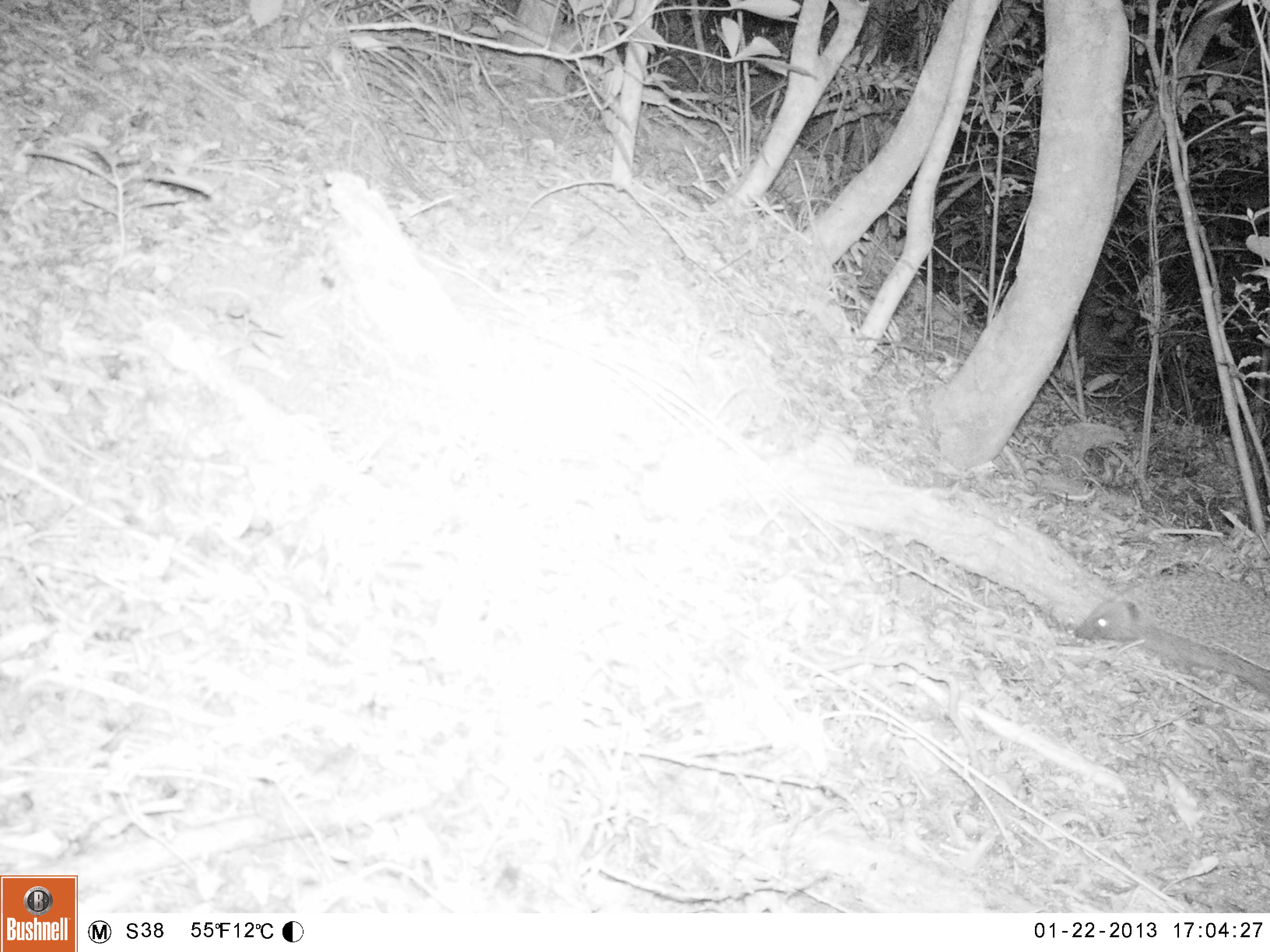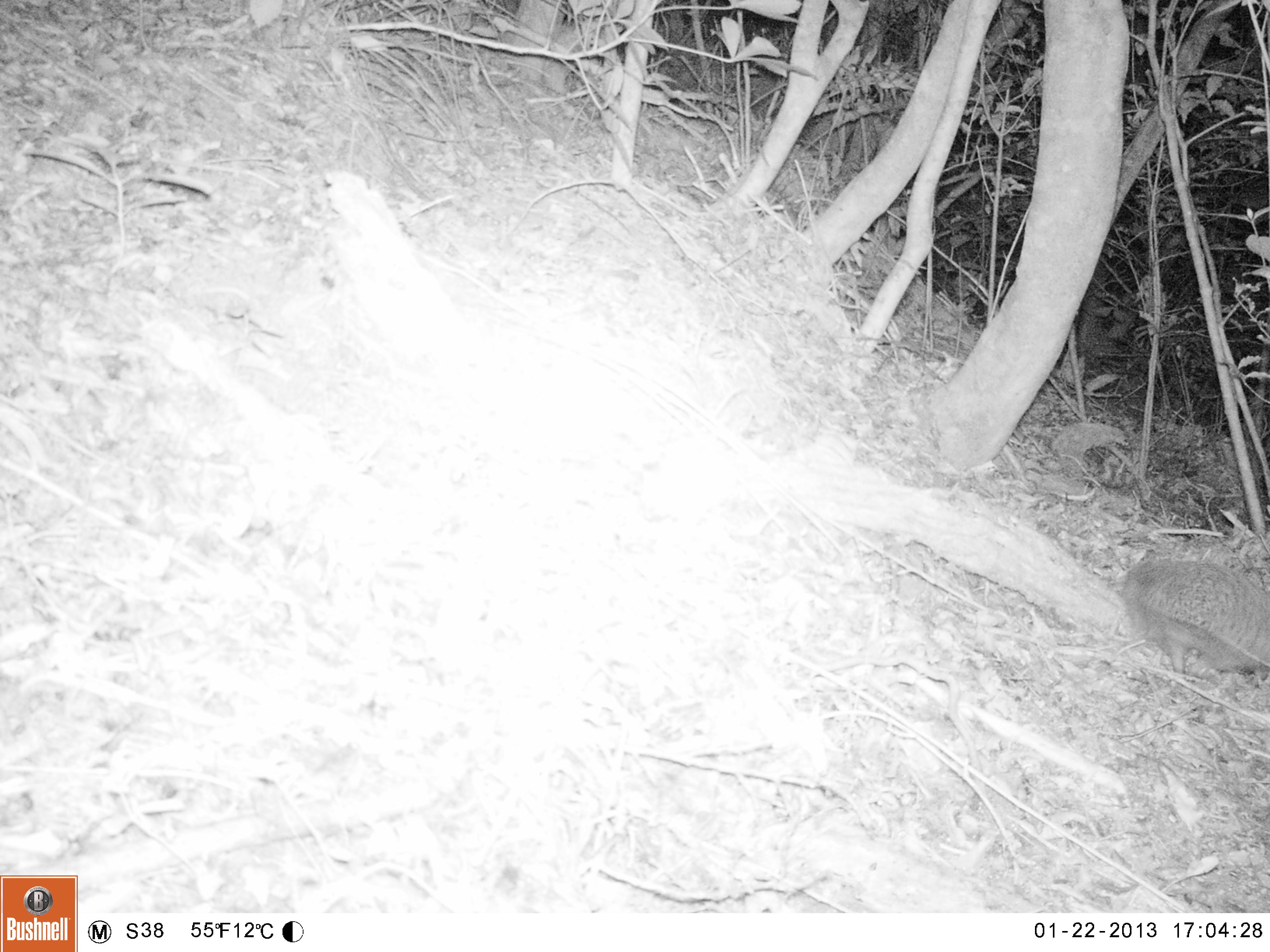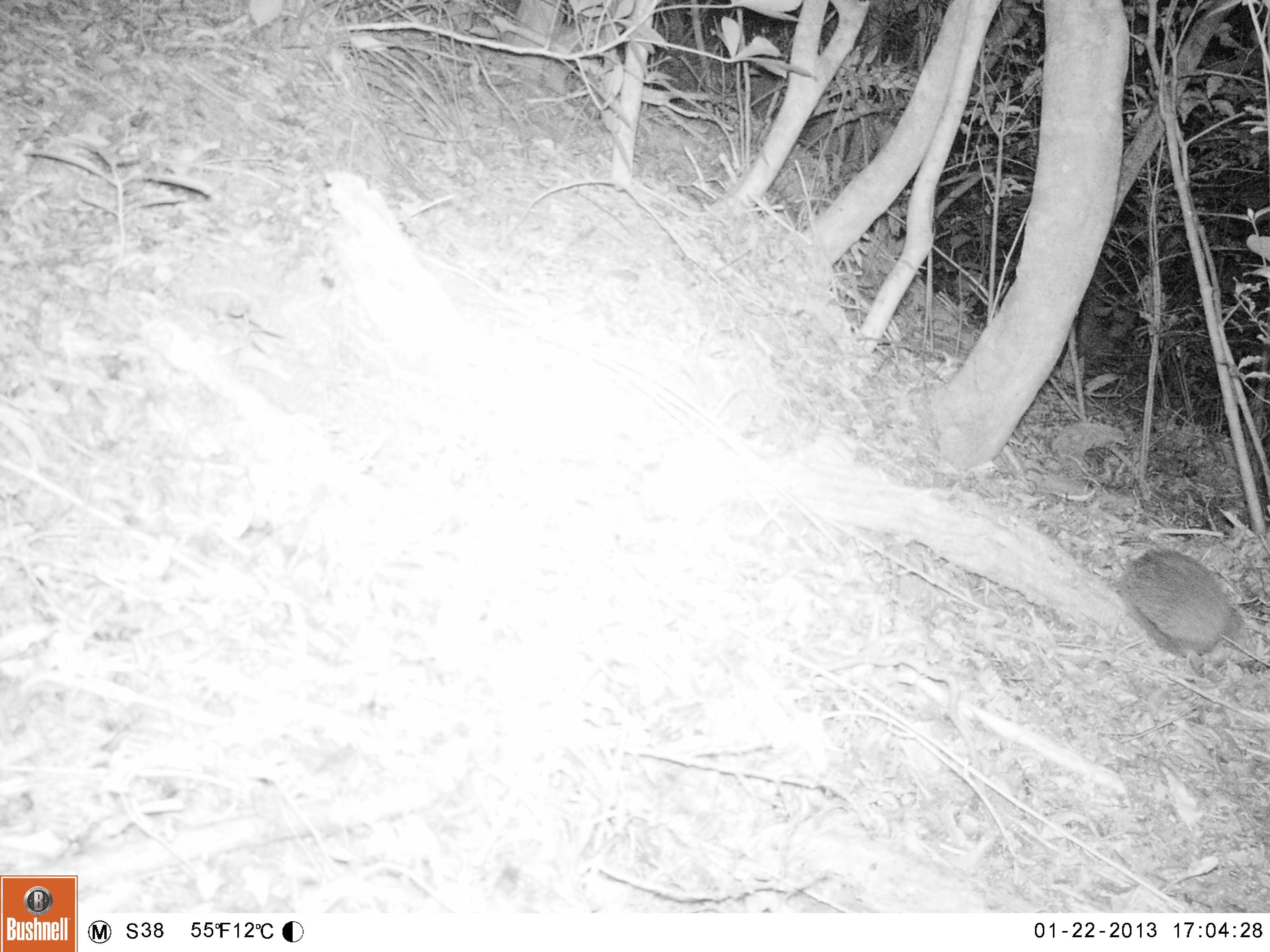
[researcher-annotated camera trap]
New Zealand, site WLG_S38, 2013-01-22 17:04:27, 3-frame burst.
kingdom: Animalia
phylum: Chordata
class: Mammalia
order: Eulipotyphla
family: Erinaceidae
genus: Erinaceus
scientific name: Erinaceus europaeus europaeus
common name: european hedgehog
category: hedgehog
Hedgehog (european hedgehog) (Erinaceus europaeus europaeus).